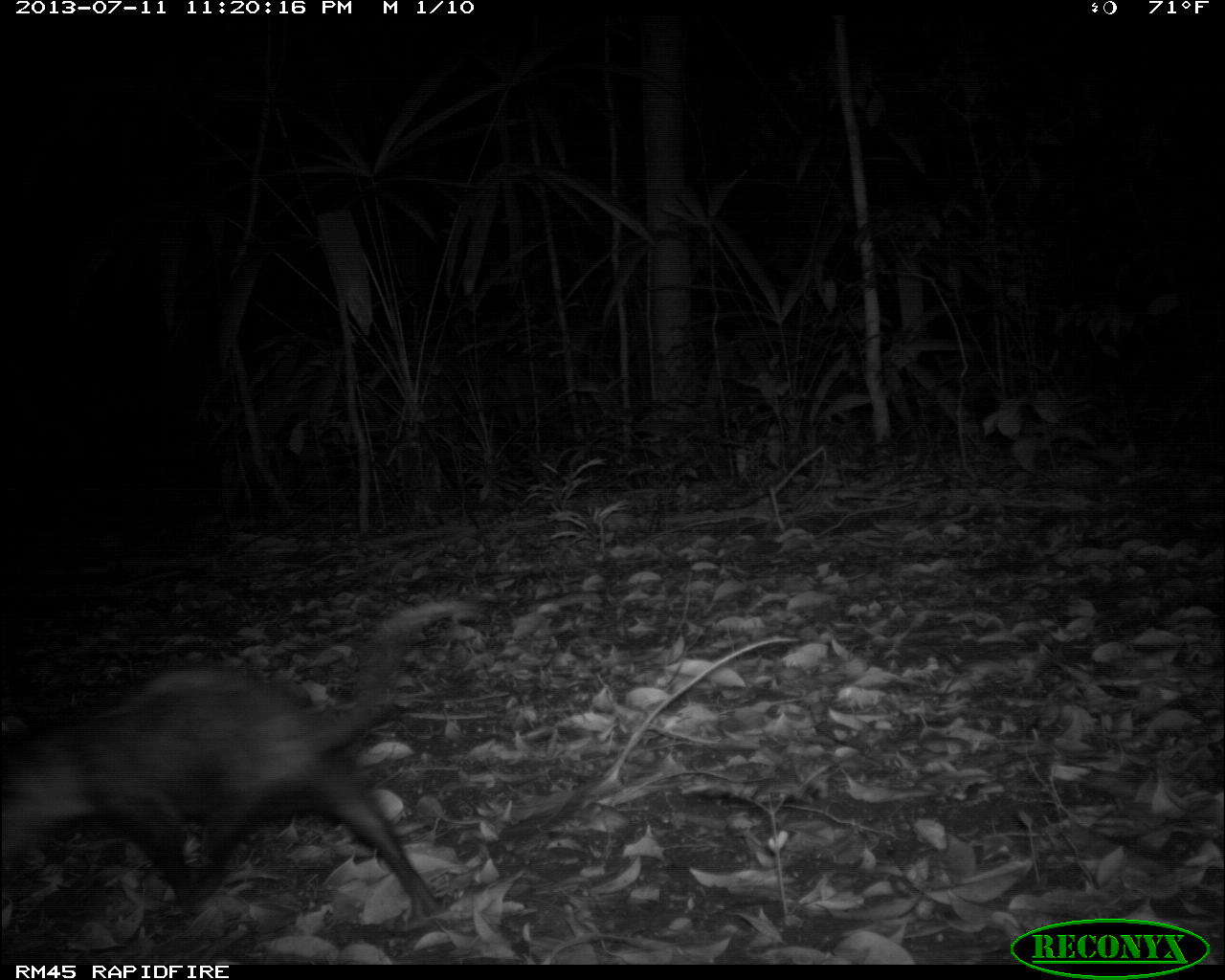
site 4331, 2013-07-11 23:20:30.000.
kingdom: Animalia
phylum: Chordata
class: Mammalia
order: Didelphimorphia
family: Didelphidae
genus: Didelphis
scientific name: Didelphis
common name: american opossums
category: didelphis sp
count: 1